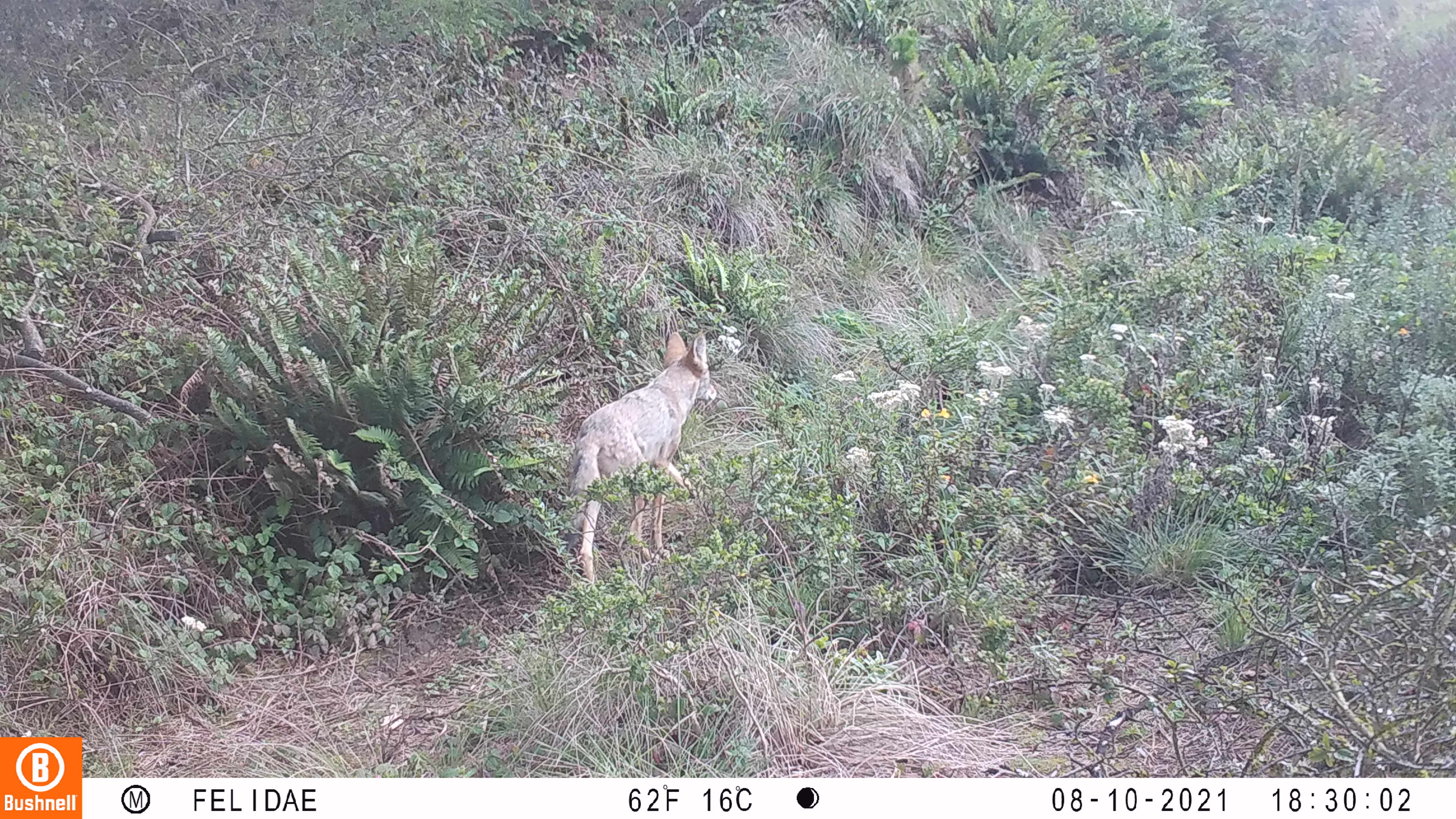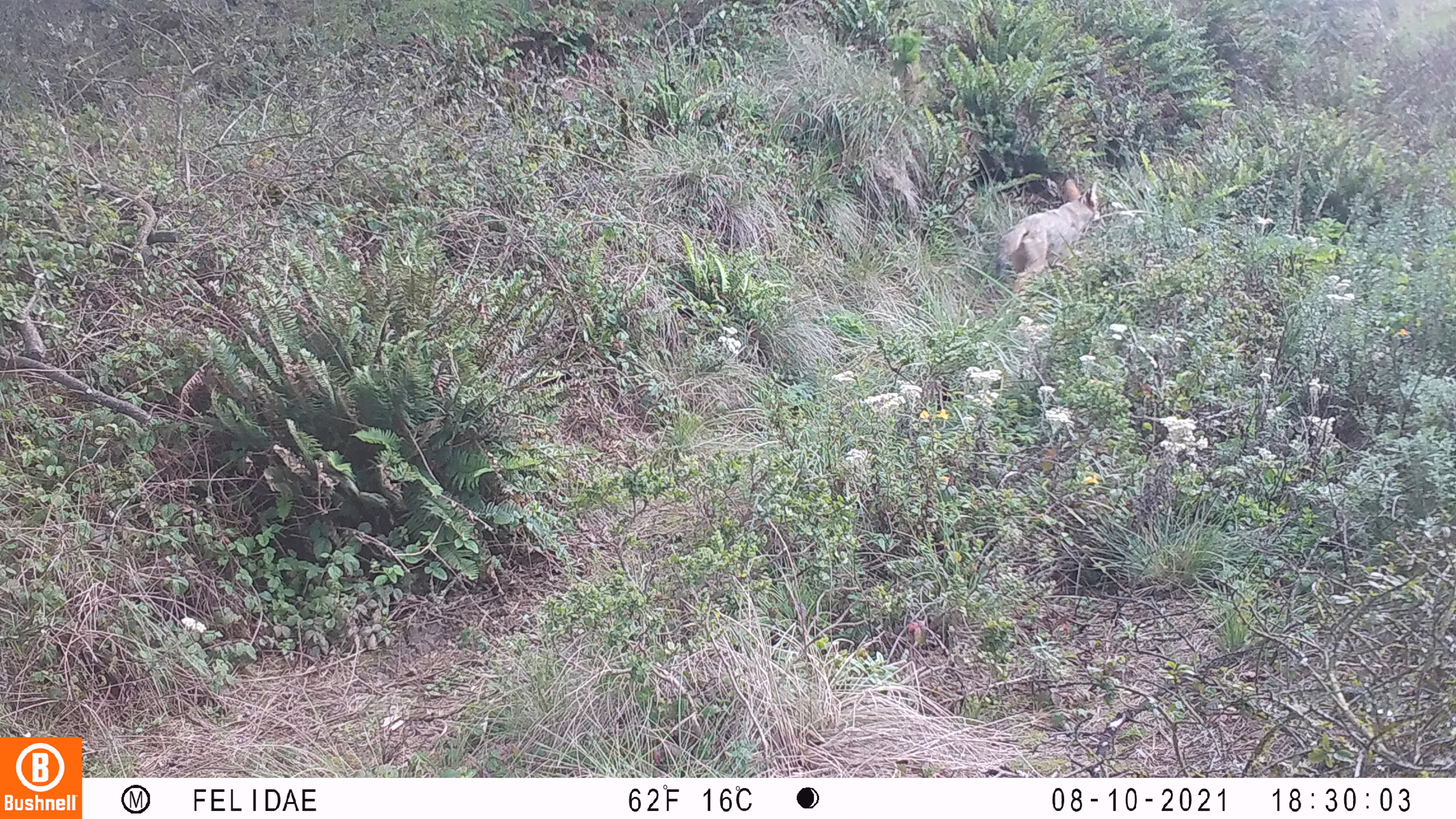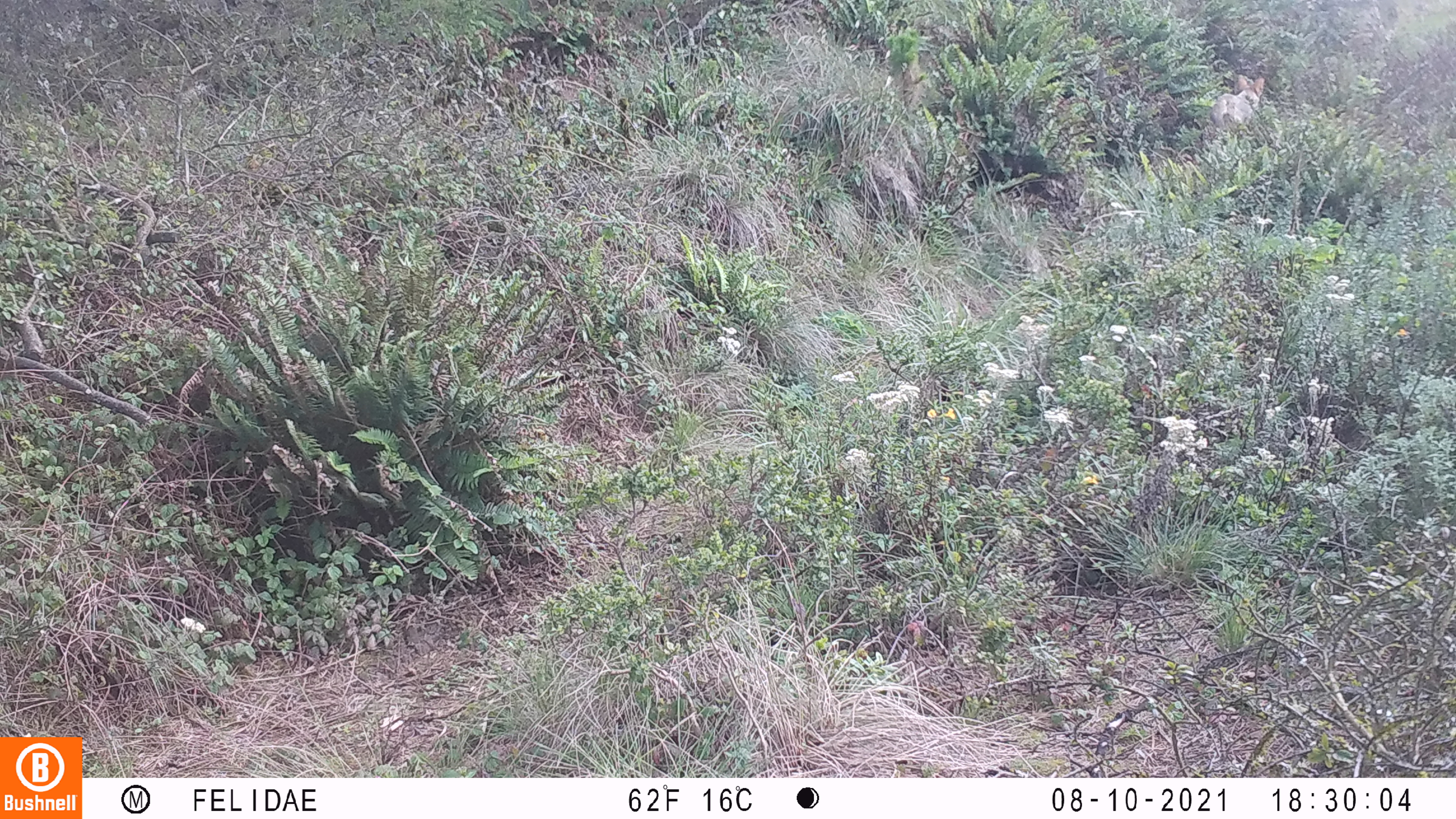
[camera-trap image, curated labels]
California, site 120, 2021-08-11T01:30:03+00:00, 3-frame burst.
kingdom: Animalia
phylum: Chordata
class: Mammalia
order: Carnivora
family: Canidae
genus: Canis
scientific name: Canis latrans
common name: coyote